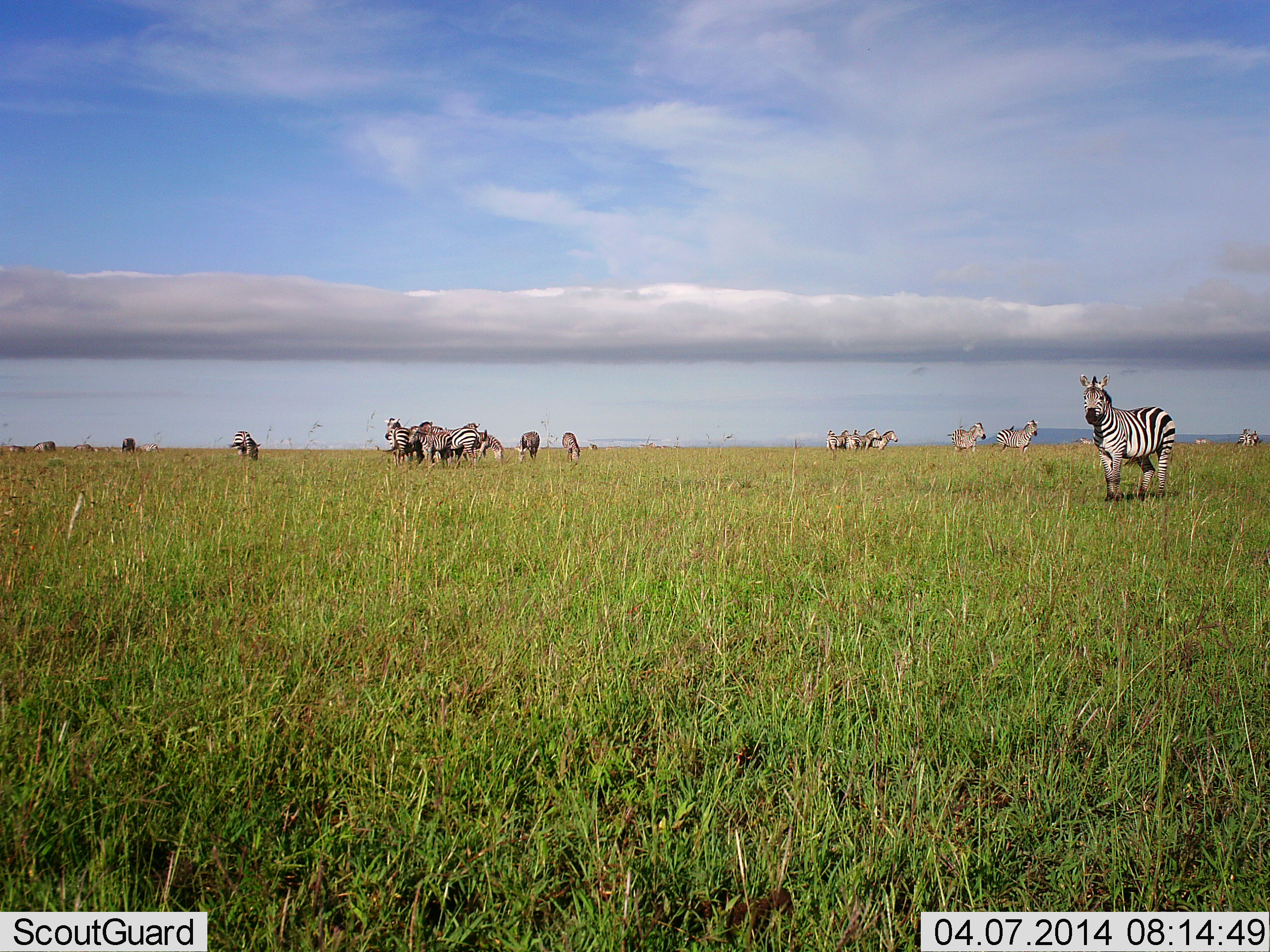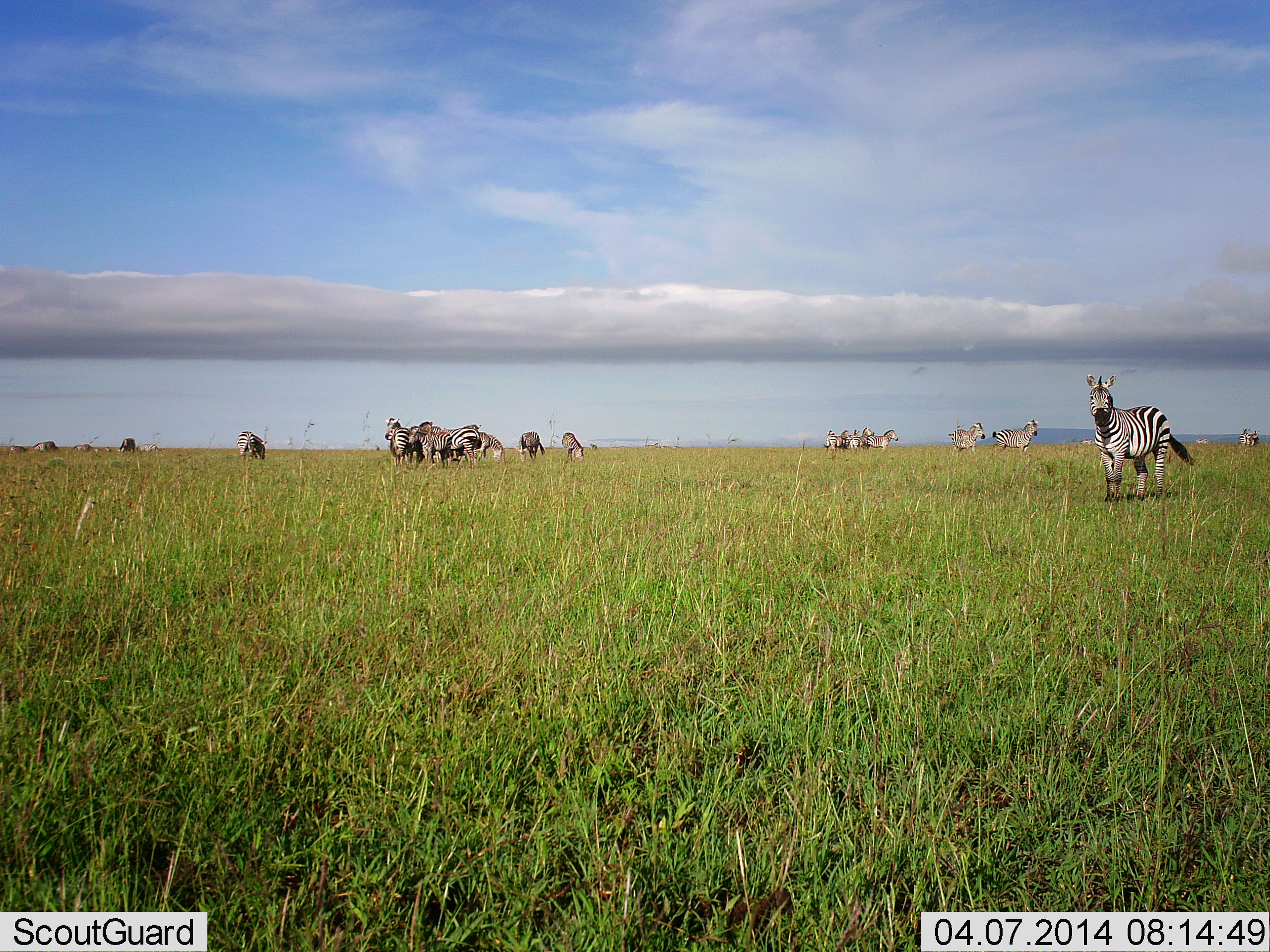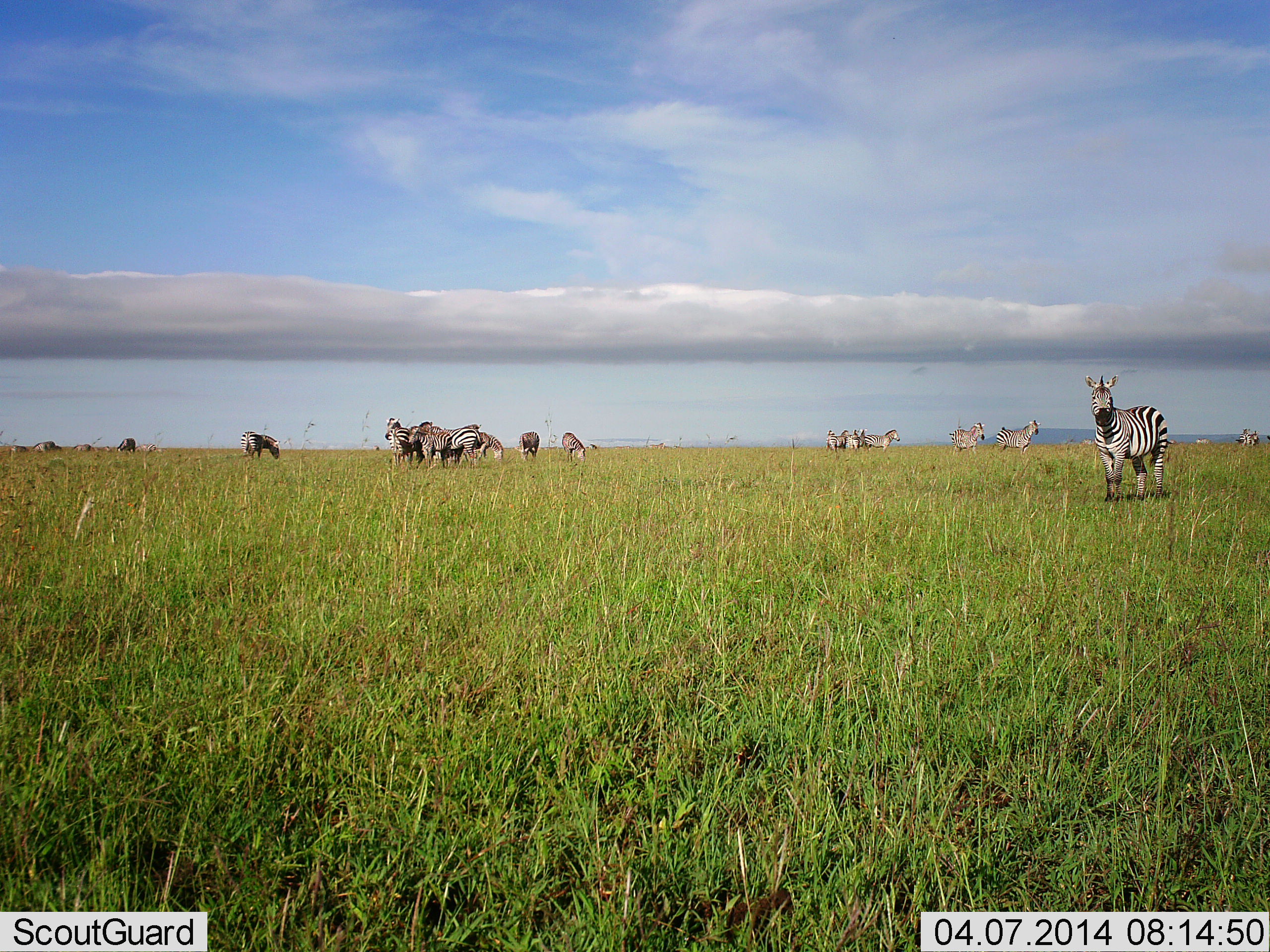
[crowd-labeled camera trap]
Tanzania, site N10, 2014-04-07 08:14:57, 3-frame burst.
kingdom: Animalia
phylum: Chordata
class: Mammalia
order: Perissodactyla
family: Equidae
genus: Equus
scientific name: Equus quagga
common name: plains zebra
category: zebra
Zebra (plains zebra) (Equus quagga), count 11-50. Behavior (volunteer vote fractions): standing 81%, resting 8%, moving 23%, interacting 27%. Young present (vote fraction): 4%. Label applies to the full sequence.